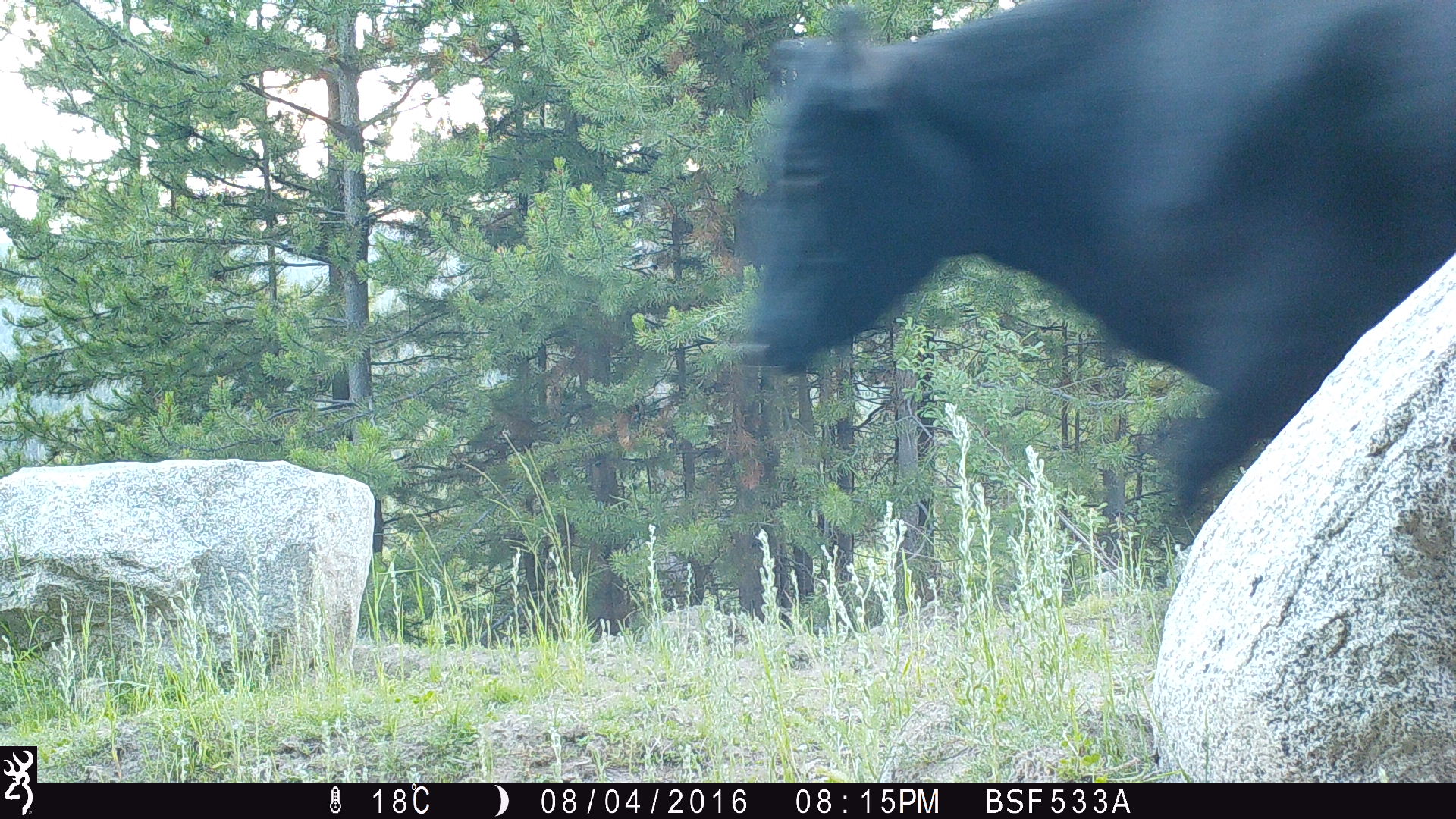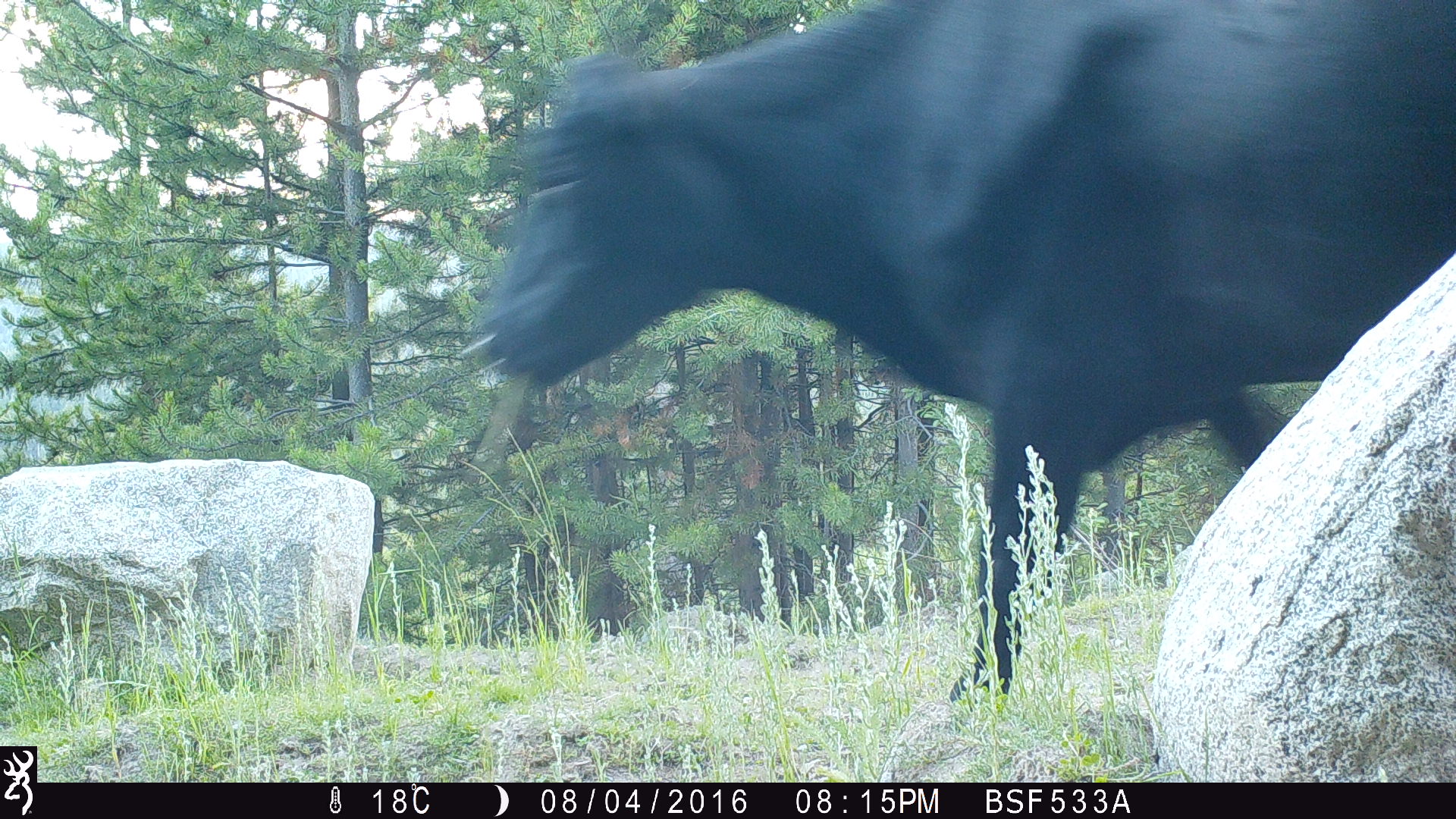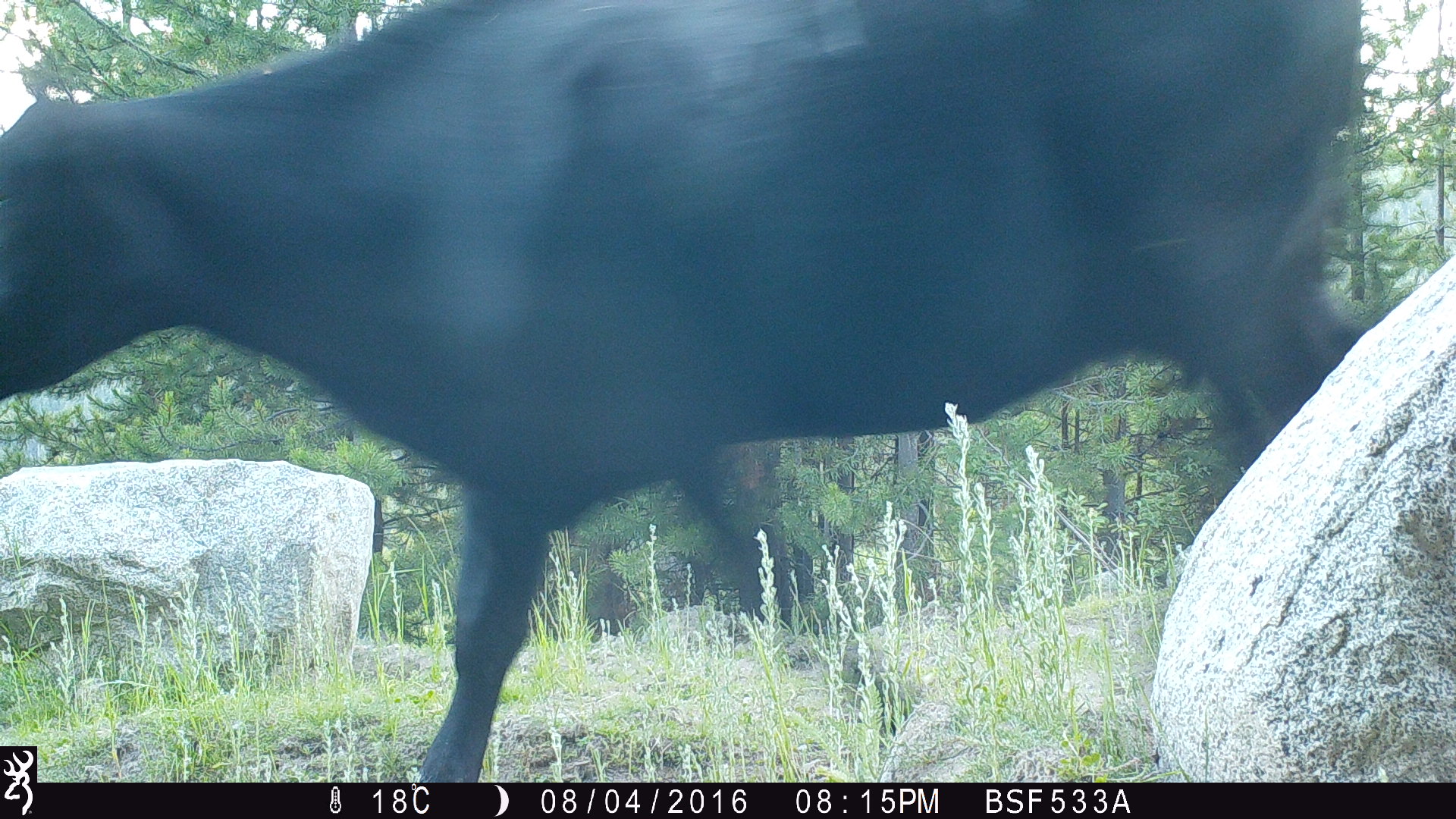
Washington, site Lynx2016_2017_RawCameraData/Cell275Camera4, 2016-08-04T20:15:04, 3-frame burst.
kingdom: Animalia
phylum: Chordata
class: Mammalia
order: Artiodactyla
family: Bovidae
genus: Bos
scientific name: Bos taurus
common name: domestic cattle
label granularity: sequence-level